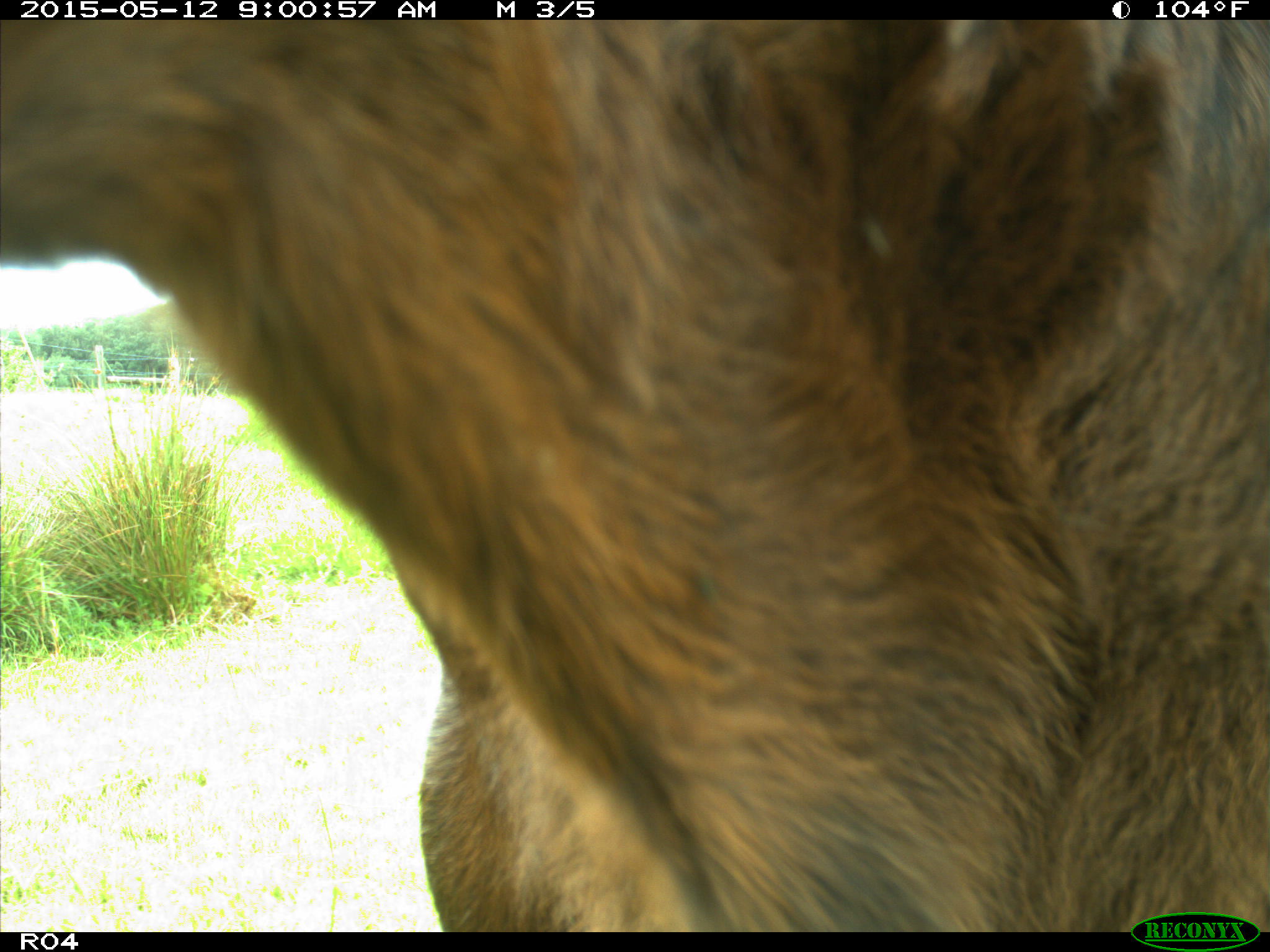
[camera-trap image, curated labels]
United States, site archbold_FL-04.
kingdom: Animalia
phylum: Chordata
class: Mammalia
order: Artiodactyla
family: Bovidae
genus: Bos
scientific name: Bos taurus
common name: domestic cow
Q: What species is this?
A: Bos taurus (domestic cow).